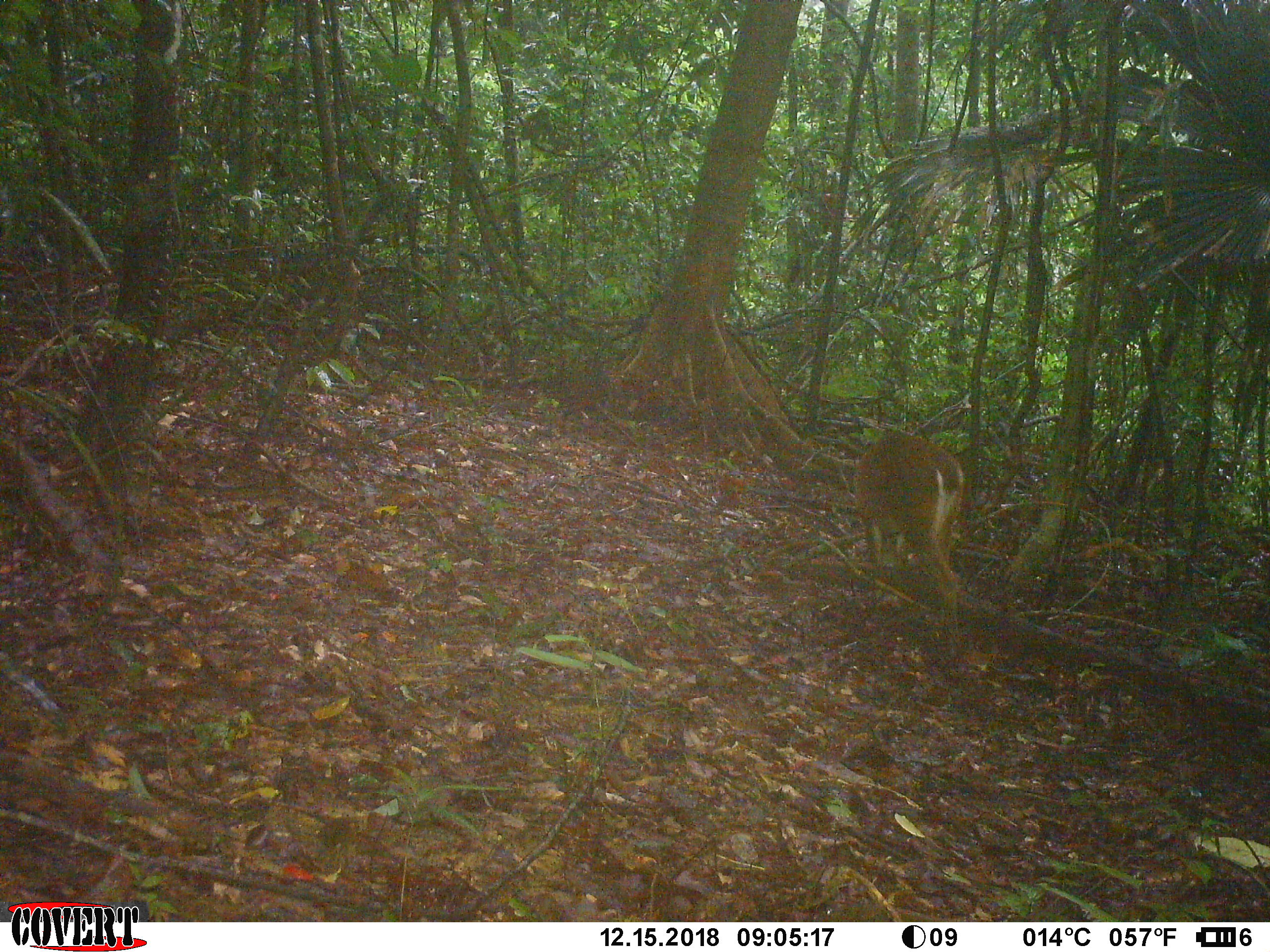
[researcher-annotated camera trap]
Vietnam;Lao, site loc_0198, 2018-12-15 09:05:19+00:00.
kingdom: Animalia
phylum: Chordata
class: Mammalia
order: Artiodactyla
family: Cervidae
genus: Muntiacus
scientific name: Muntiacus vuquangensis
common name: large-antlered muntjac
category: large antlered muntjac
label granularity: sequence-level